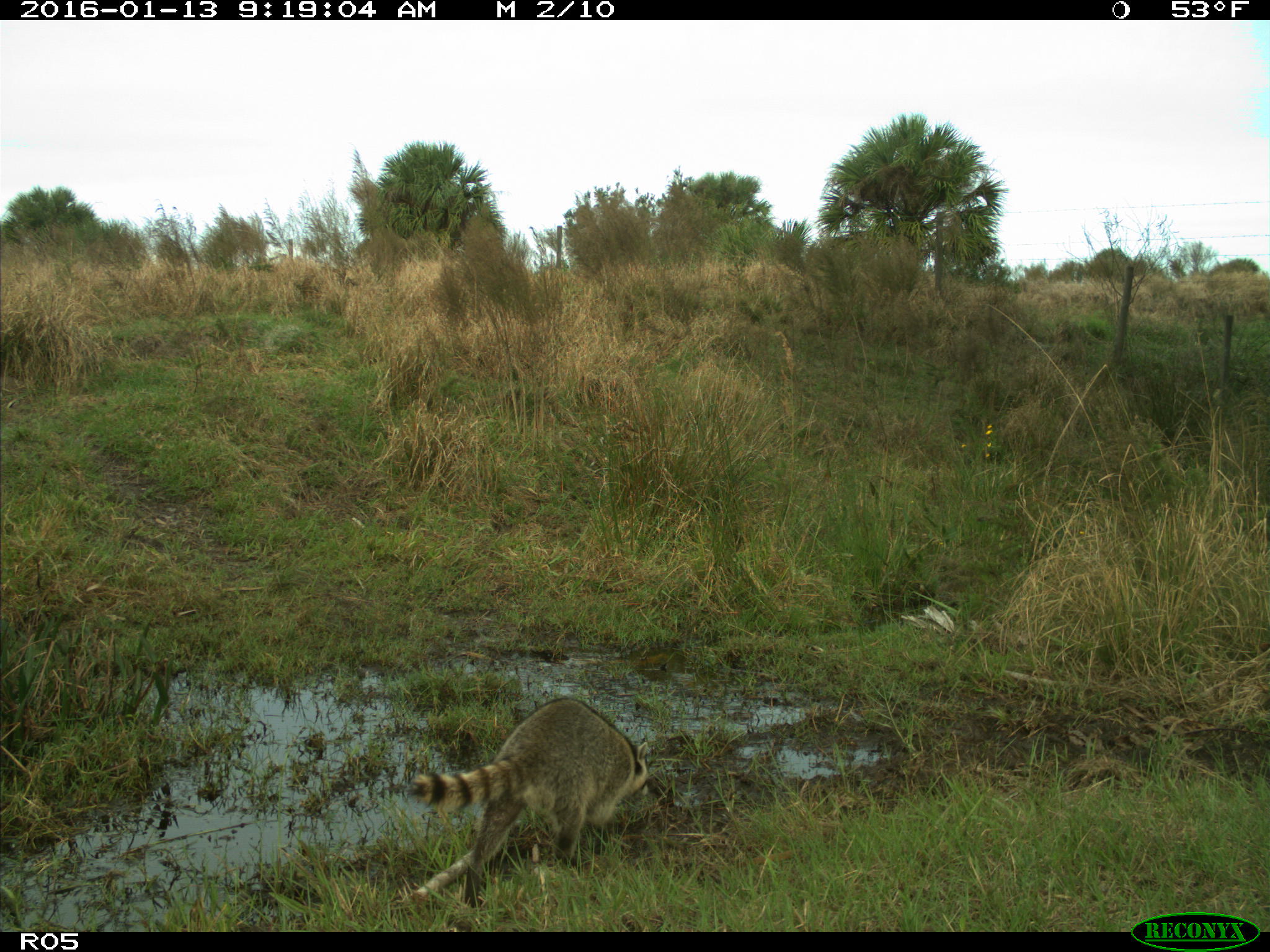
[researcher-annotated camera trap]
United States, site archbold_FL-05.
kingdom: Animalia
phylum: Chordata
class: Mammalia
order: Carnivora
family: Procyonidae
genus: Procyon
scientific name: Procyon lotor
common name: common raccoon